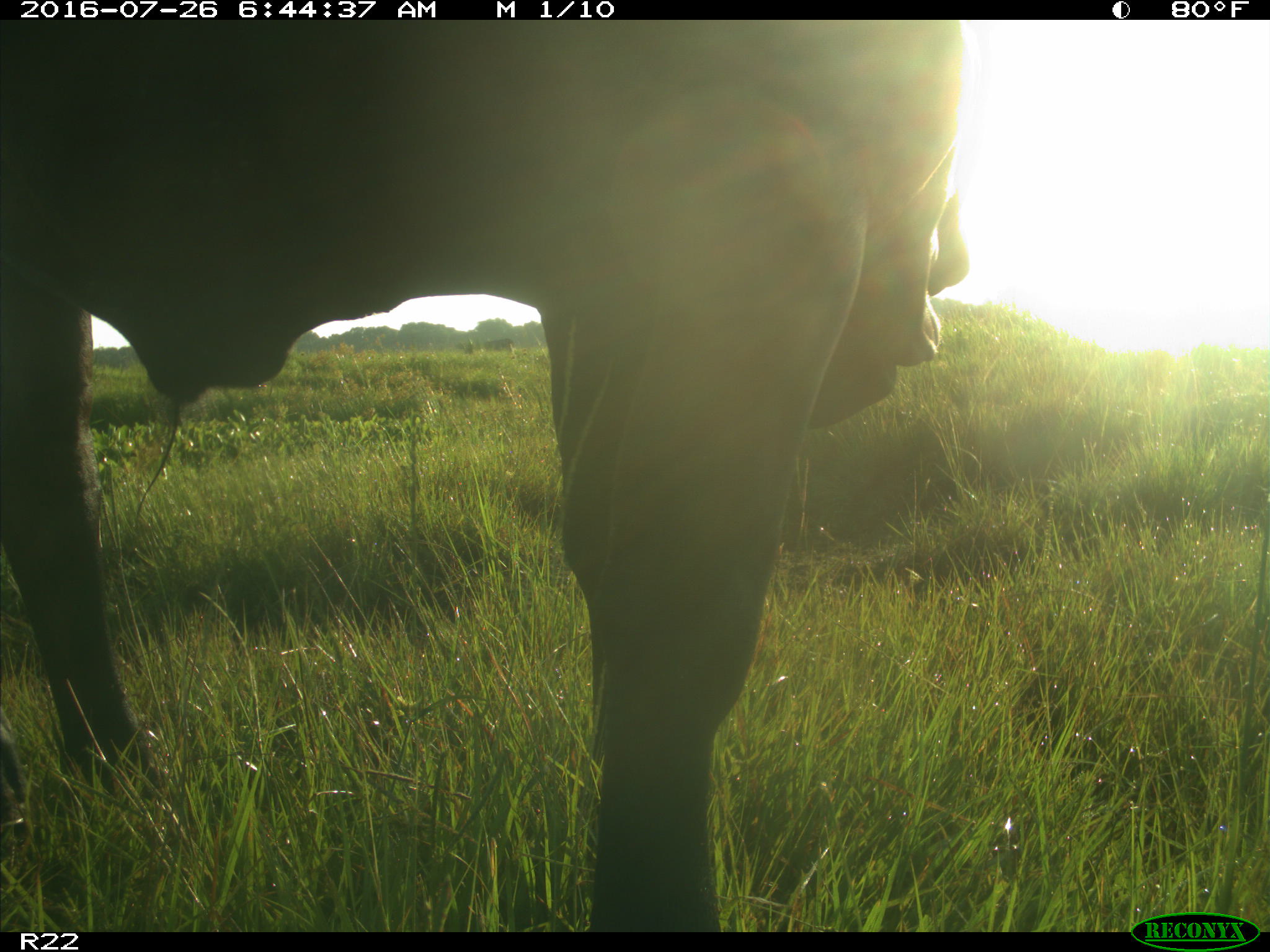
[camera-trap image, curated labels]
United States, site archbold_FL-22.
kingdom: Animalia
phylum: Chordata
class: Mammalia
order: Artiodactyla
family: Bovidae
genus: Bos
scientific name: Bos taurus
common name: domestic cow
Bos taurus (domestic cow).